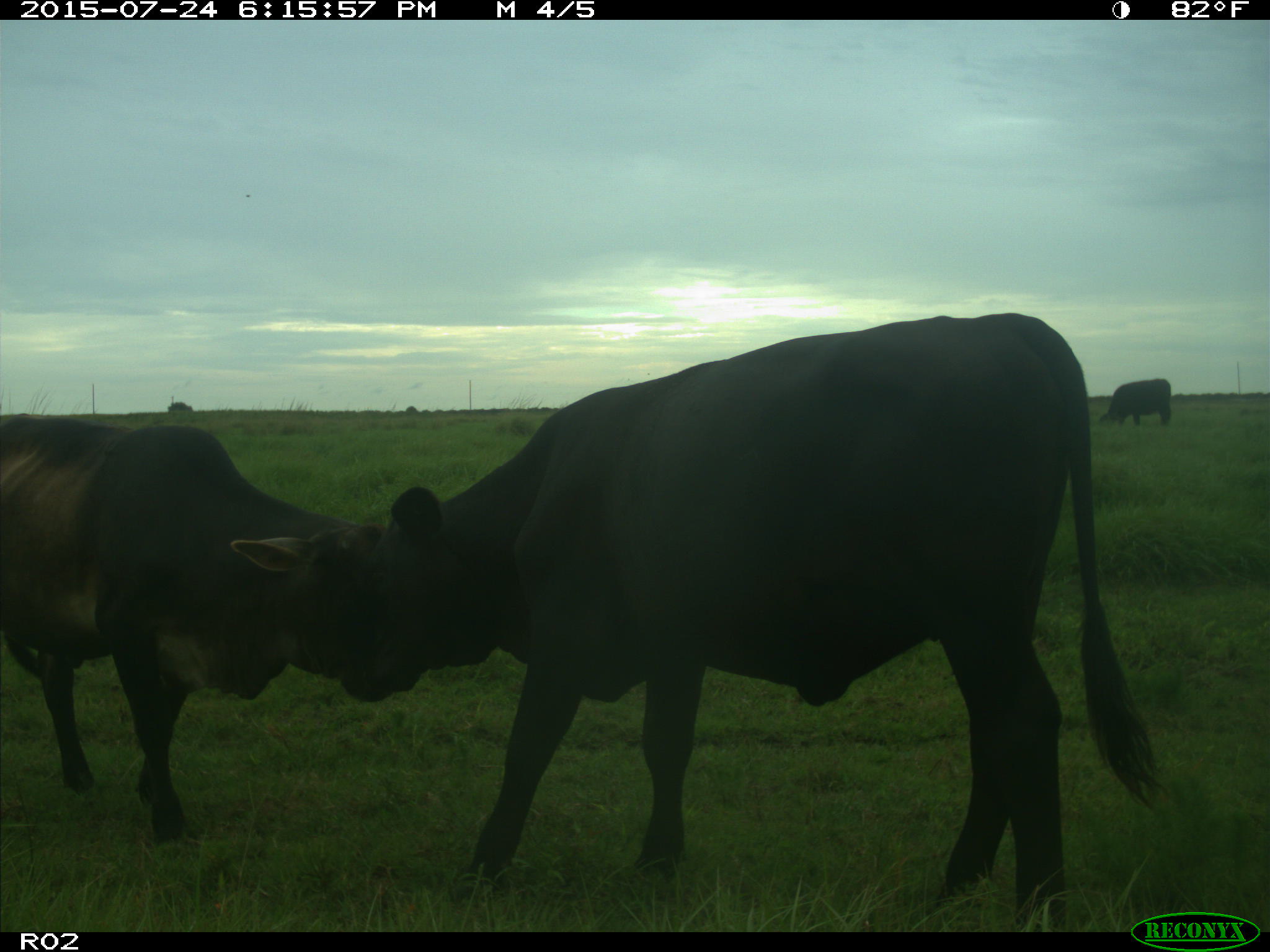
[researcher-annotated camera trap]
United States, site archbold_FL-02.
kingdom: Animalia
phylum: Chordata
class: Mammalia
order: Artiodactyla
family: Bovidae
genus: Bos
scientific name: Bos taurus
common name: domestic cow